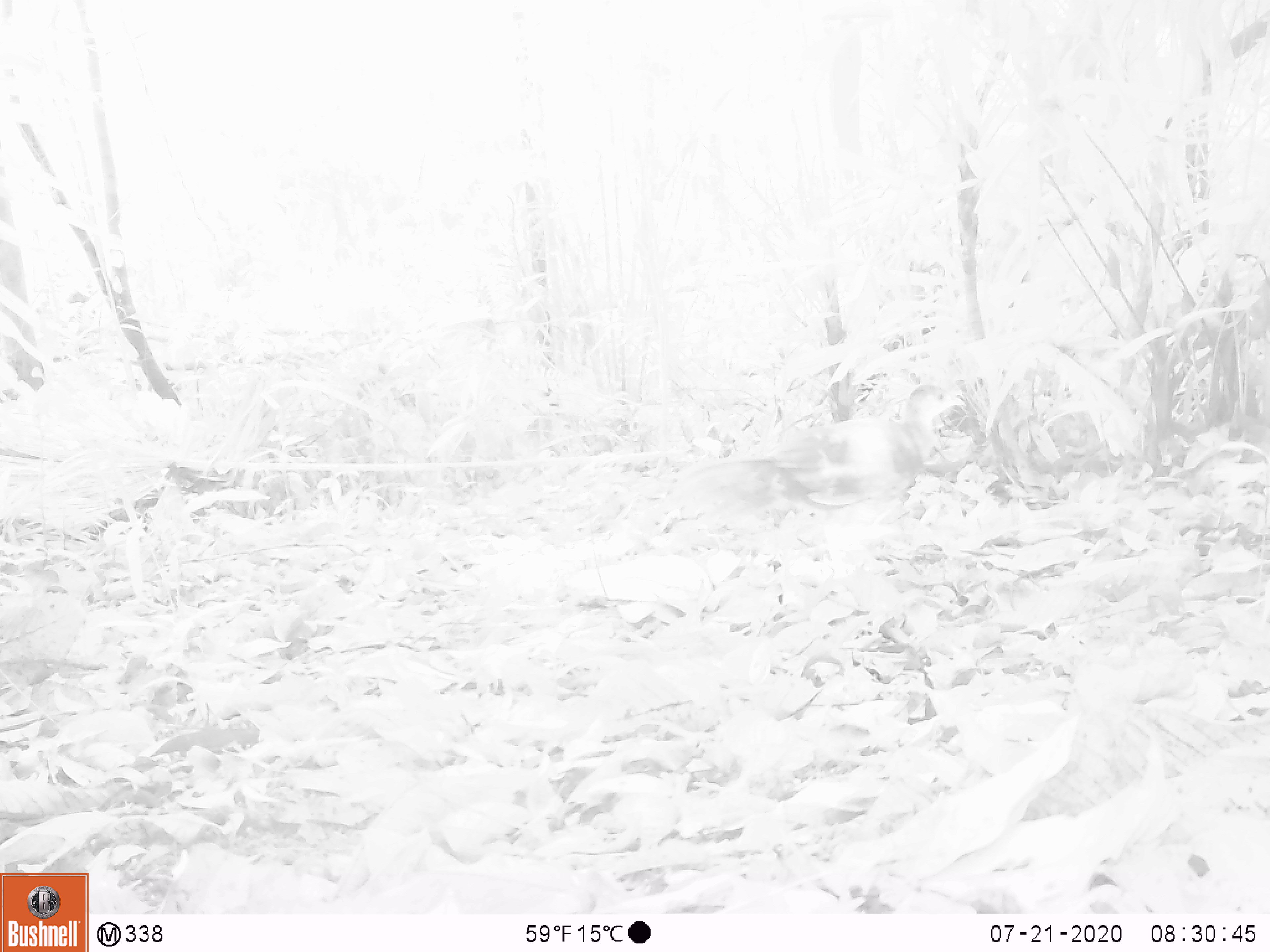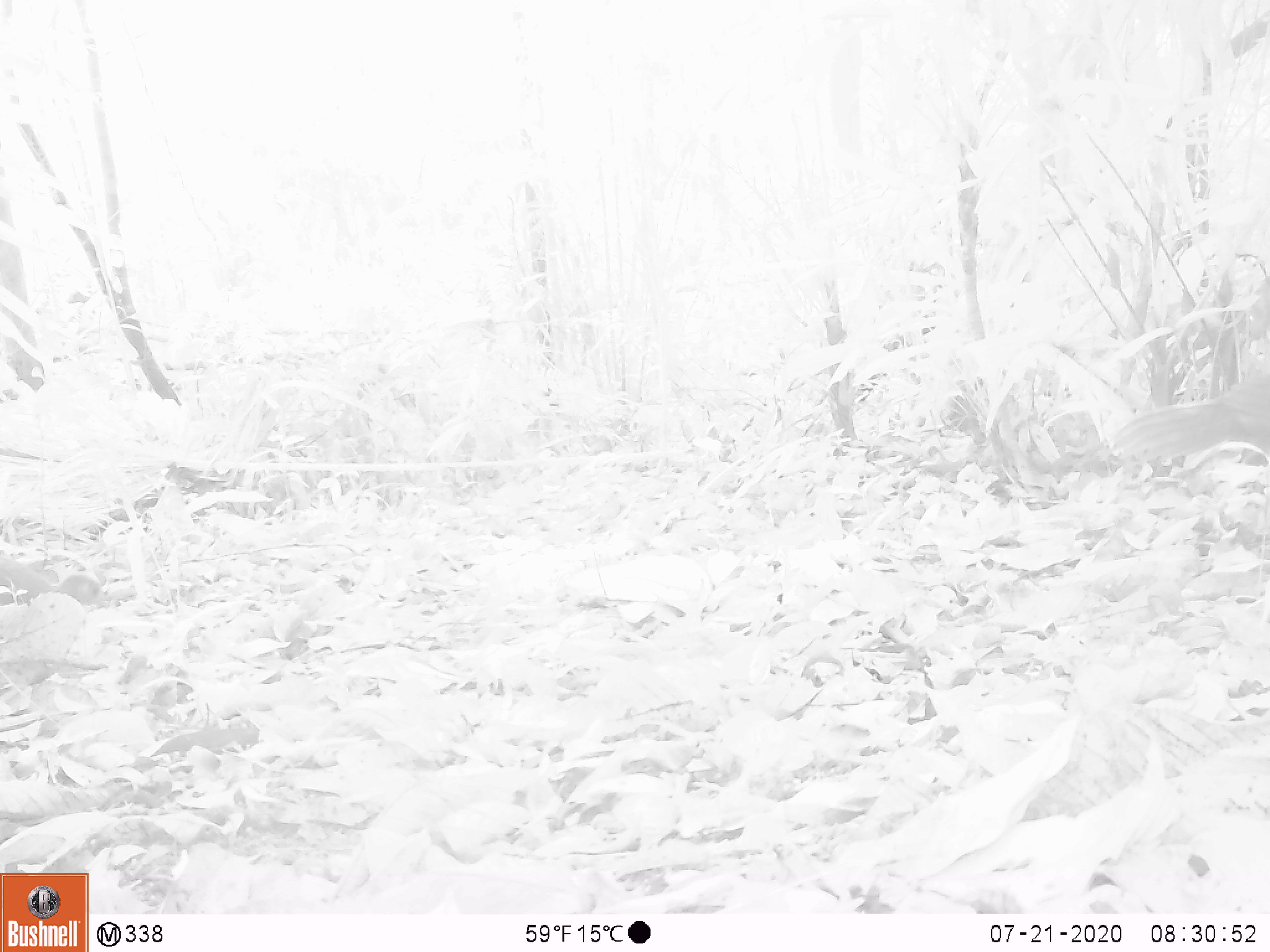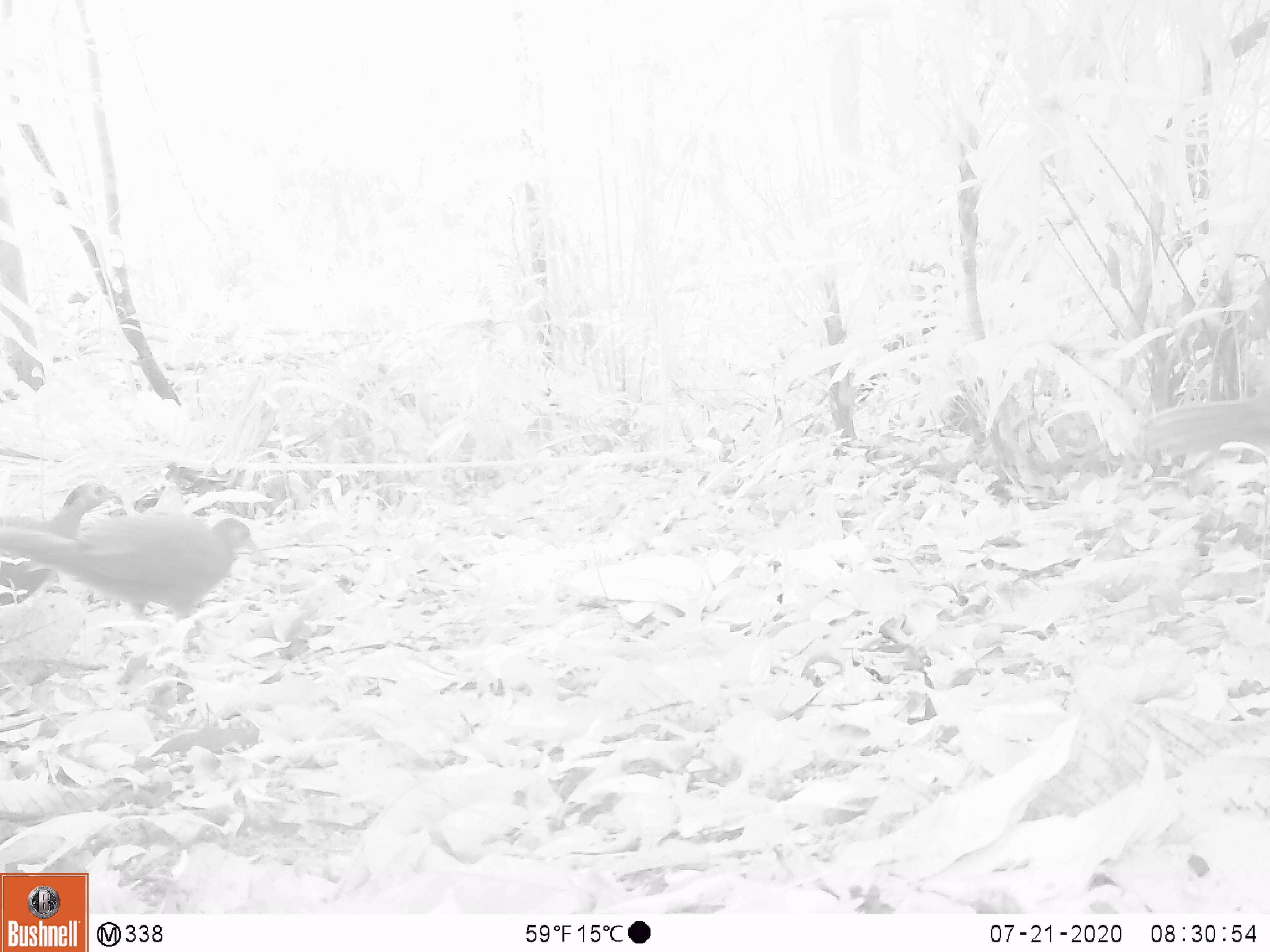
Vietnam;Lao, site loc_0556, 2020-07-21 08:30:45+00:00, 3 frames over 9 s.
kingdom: Animalia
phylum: Chordata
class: Aves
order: Galliformes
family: Phasianidae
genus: Lophura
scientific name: Lophura nycthemera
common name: silver pheasant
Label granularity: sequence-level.